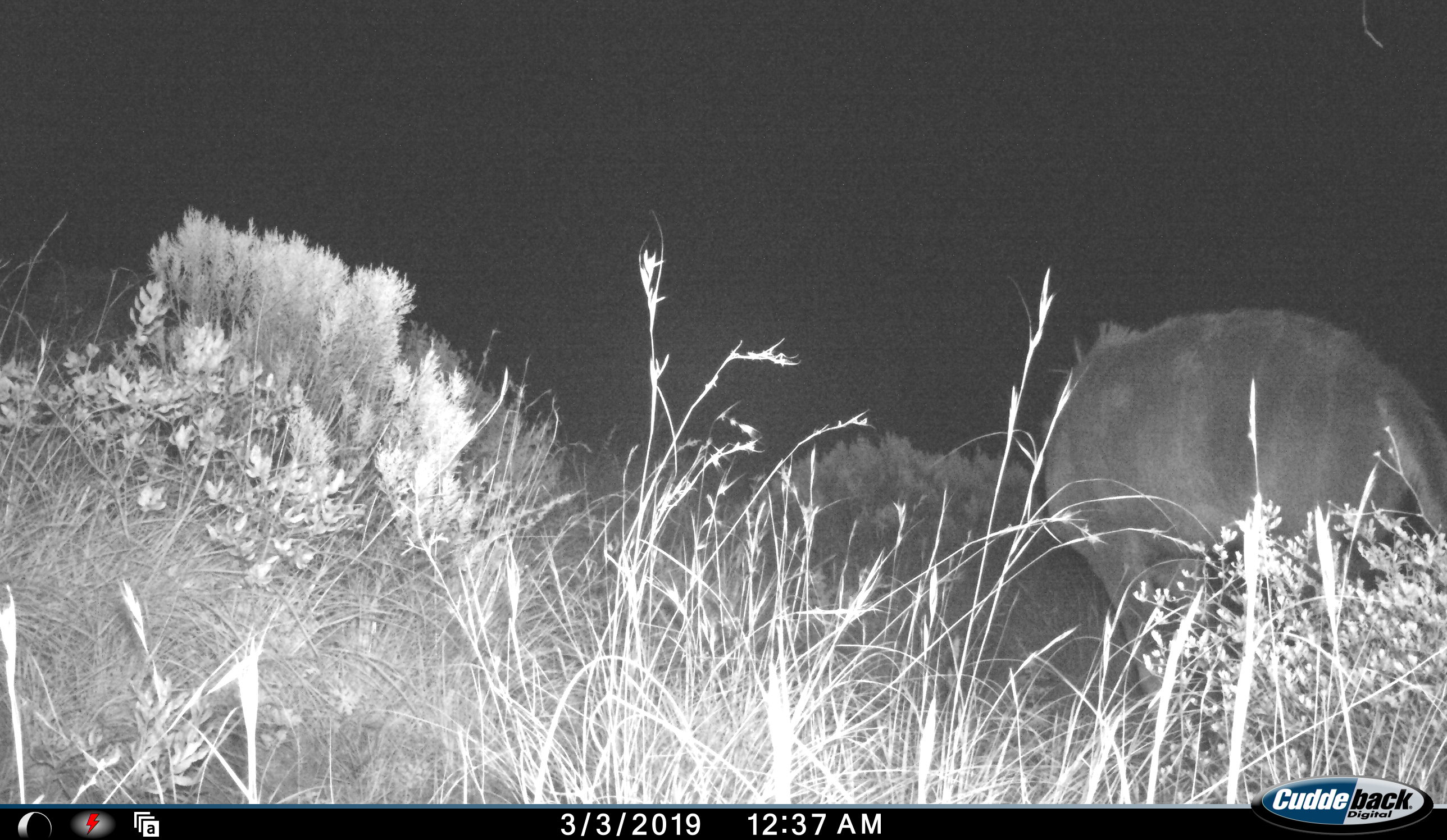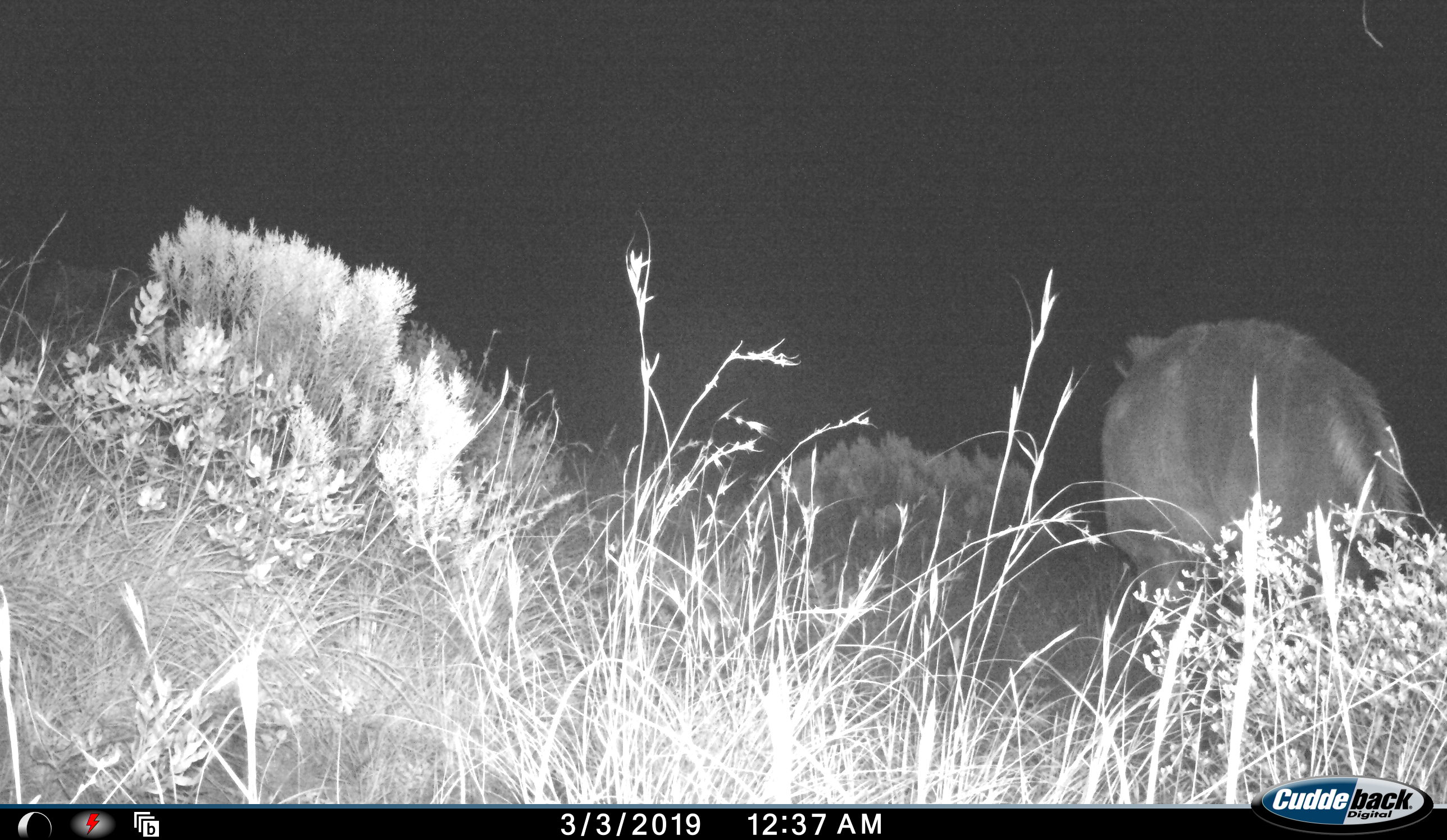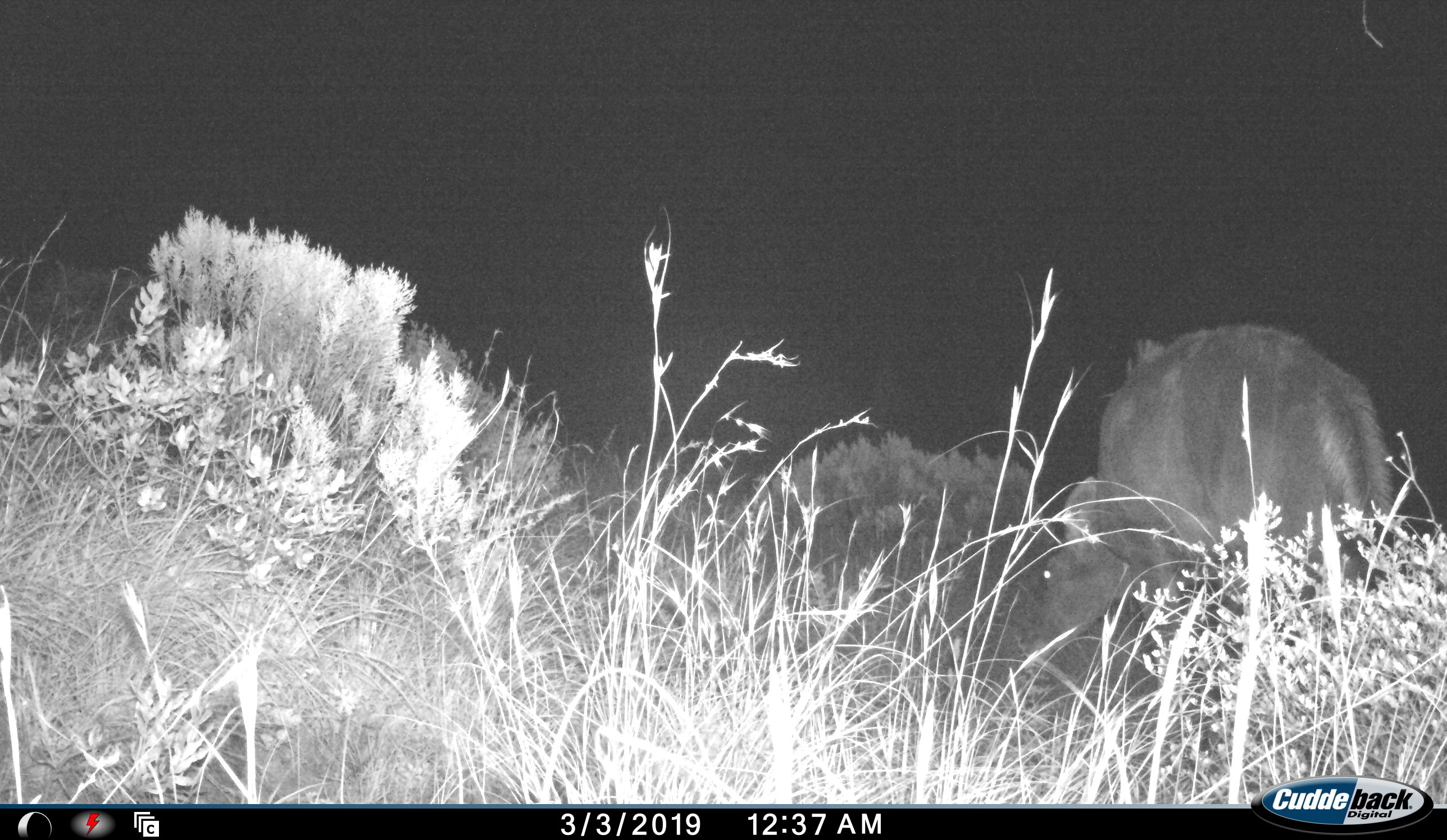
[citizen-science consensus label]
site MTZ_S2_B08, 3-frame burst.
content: unidentified animal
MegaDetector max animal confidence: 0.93